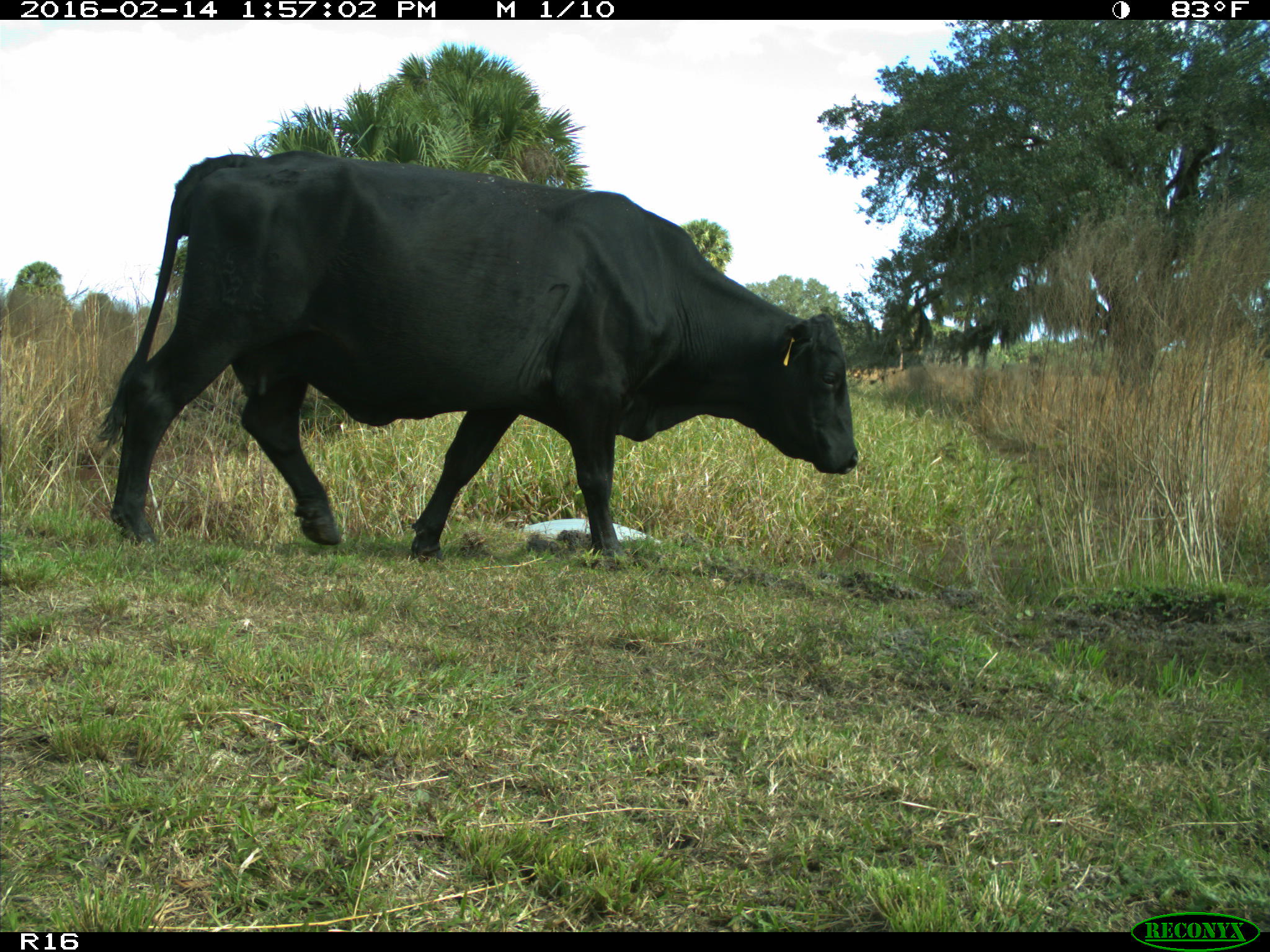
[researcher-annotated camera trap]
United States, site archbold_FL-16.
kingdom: Animalia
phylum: Chordata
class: Mammalia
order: Artiodactyla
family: Bovidae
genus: Bos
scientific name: Bos taurus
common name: domestic cow